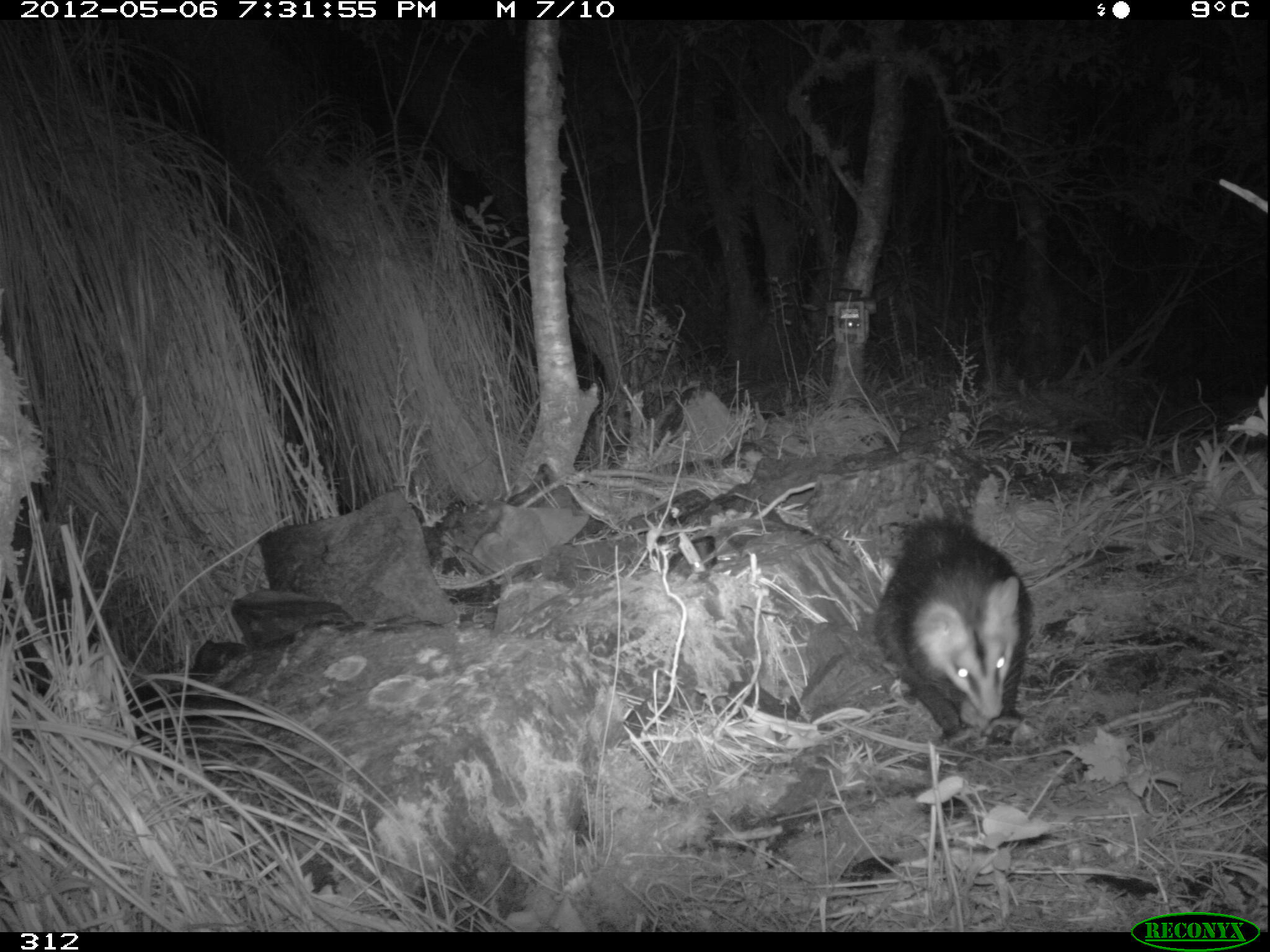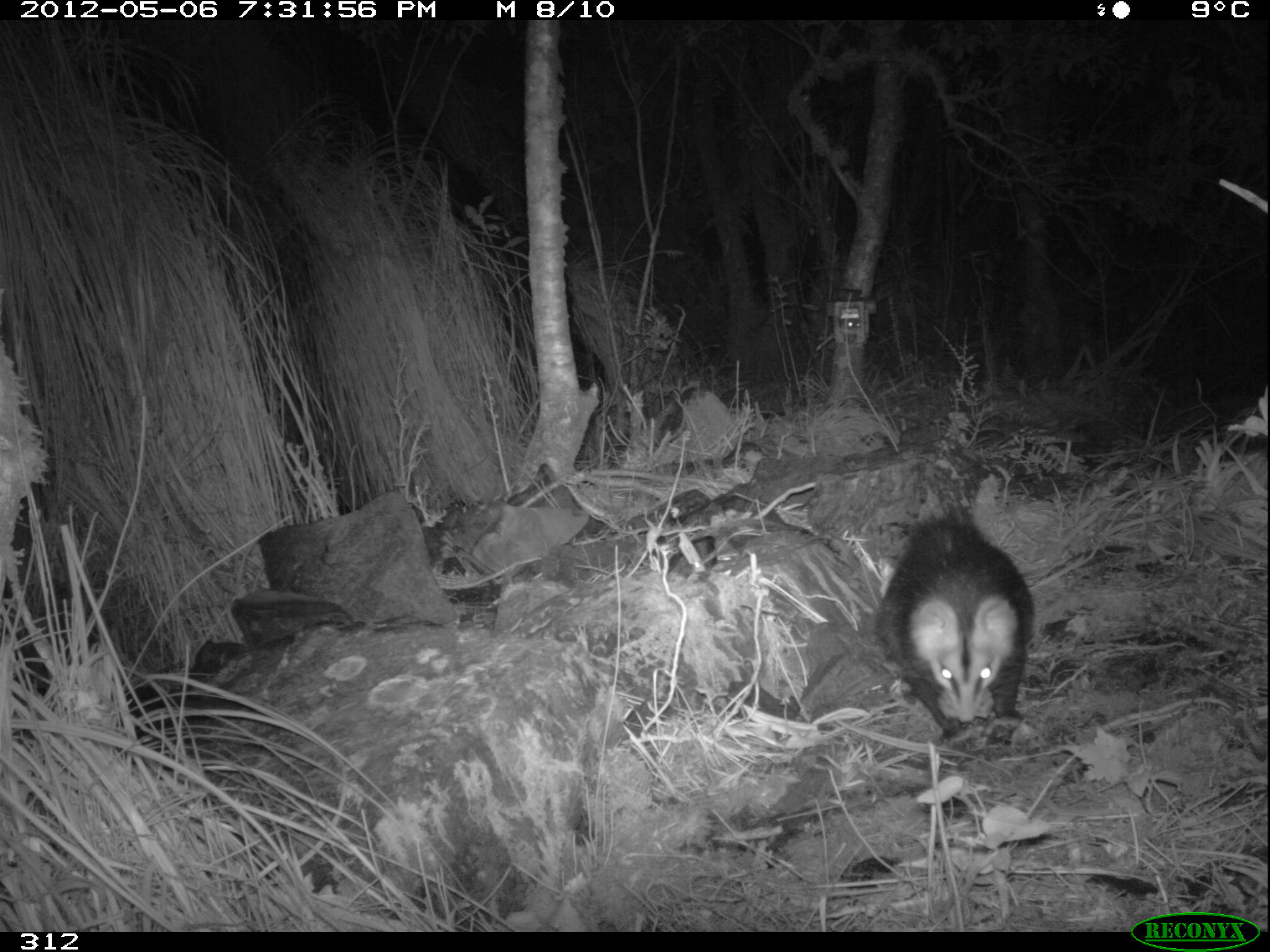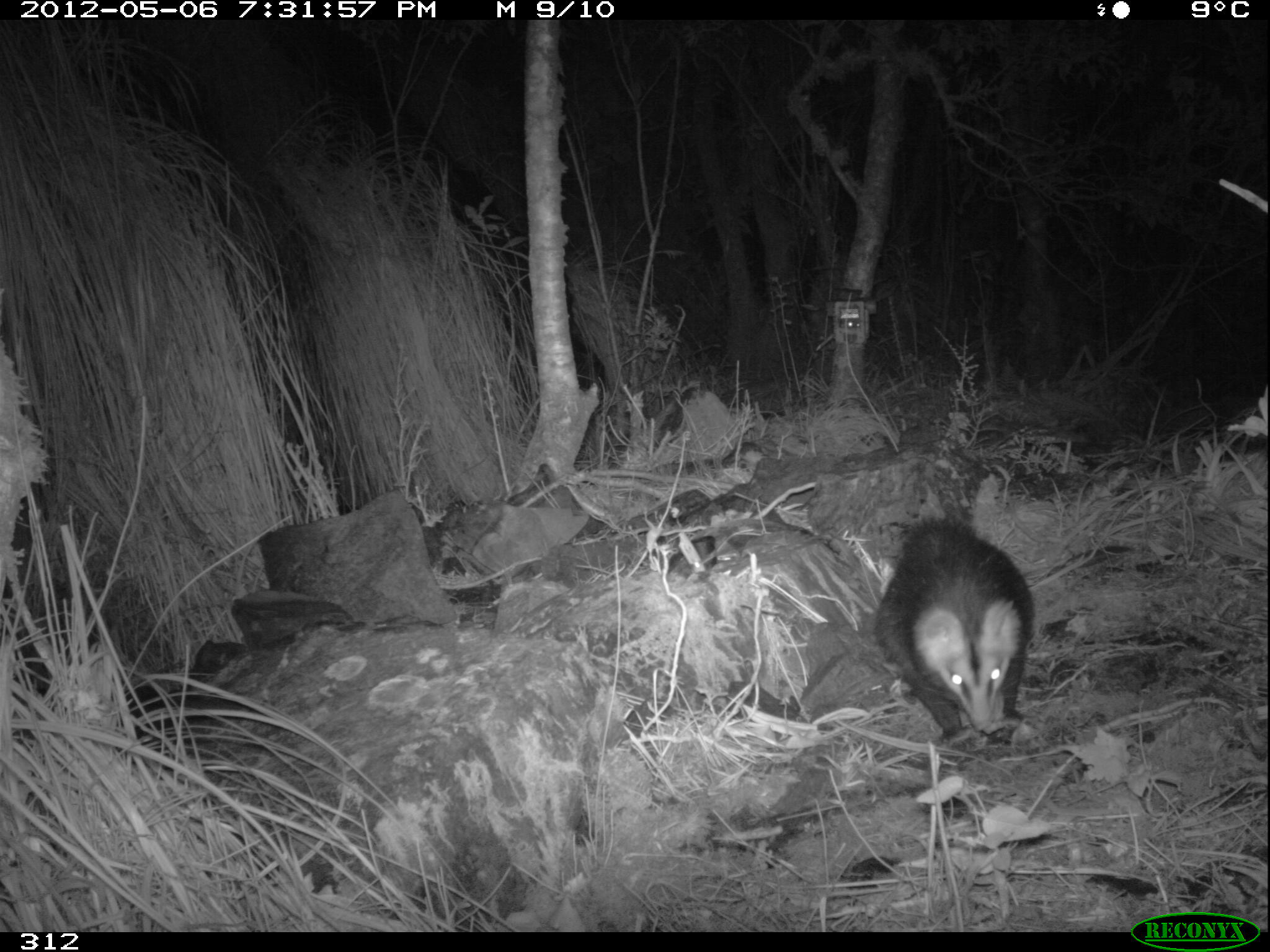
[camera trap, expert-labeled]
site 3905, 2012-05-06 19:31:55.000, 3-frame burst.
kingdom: Animalia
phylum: Chordata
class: Mammalia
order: Didelphimorphia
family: Didelphidae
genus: Didelphis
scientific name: Didelphis pernigra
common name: andean white-eared opossum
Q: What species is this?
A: Didelphis pernigra (andean white-eared opossum).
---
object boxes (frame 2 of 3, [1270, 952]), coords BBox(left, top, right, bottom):
didelphis pernigra: BBox(876, 507, 1036, 745)